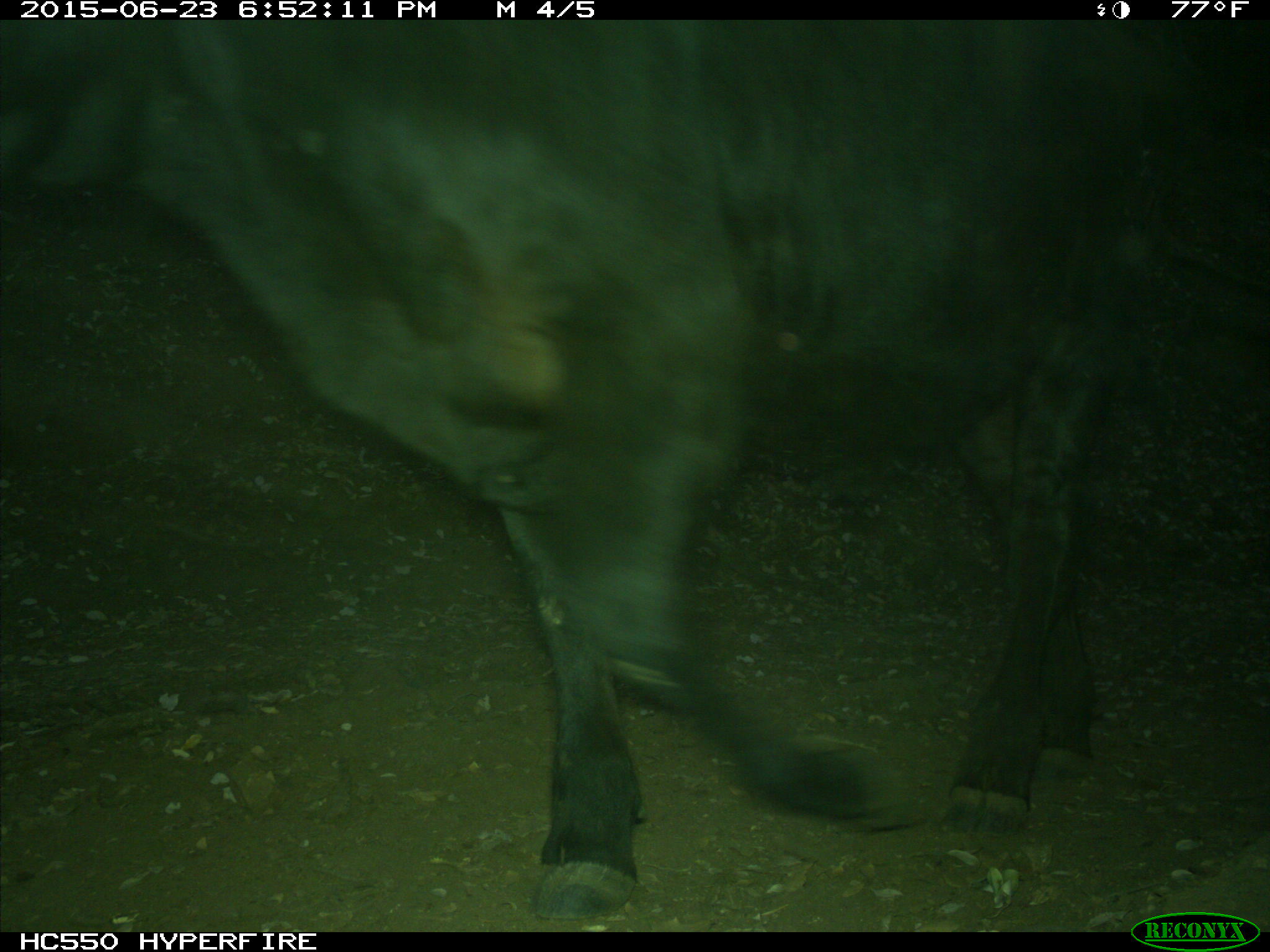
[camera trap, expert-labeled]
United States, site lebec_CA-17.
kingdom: Animalia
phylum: Chordata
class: Mammalia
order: Artiodactyla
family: Bovidae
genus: Bos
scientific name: Bos taurus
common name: domestic cow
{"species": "Bos taurus (domestic cow)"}